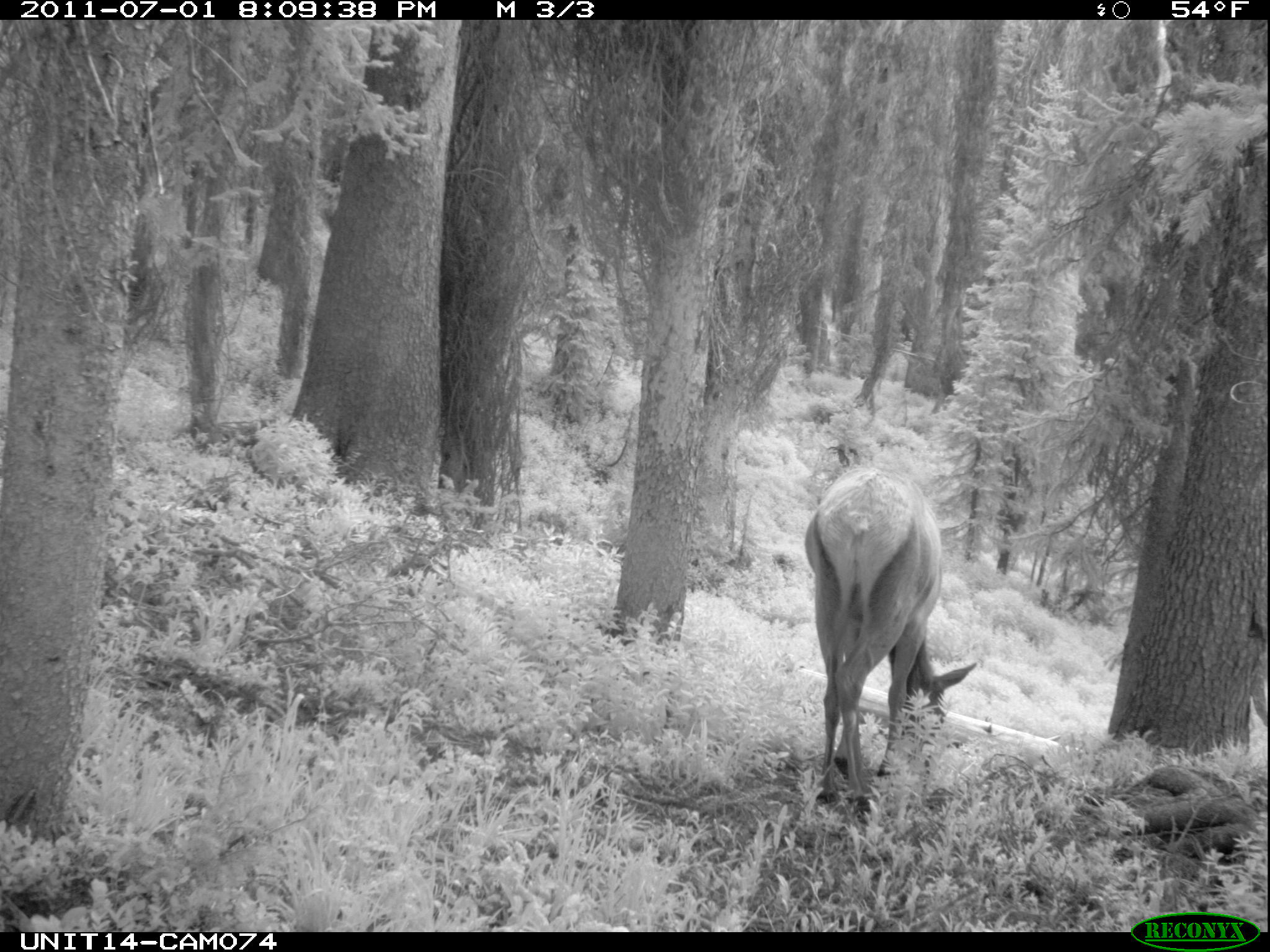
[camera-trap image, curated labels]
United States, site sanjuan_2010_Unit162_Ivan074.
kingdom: Animalia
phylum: Chordata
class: Mammalia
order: Artiodactyla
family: Cervidae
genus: Cervus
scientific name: Cervus elaphus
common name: red deer